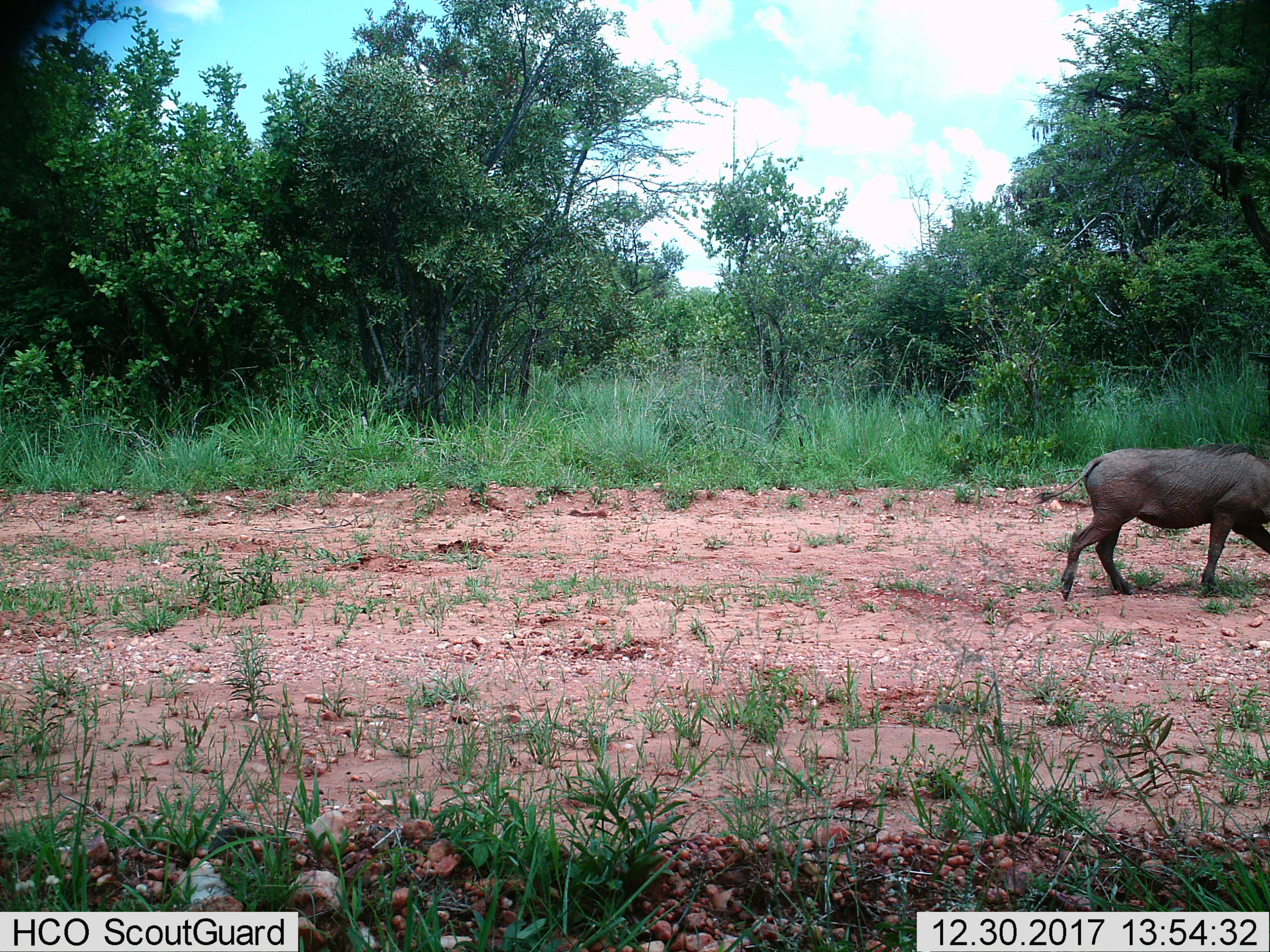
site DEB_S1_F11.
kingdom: Animalia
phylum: Chordata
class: Mammalia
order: Artiodactyla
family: Suidae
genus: Phacochoerus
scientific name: Phacochoerus africanus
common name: warthog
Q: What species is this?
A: Warthog (Phacochoerus africanus).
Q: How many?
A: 1.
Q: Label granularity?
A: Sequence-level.